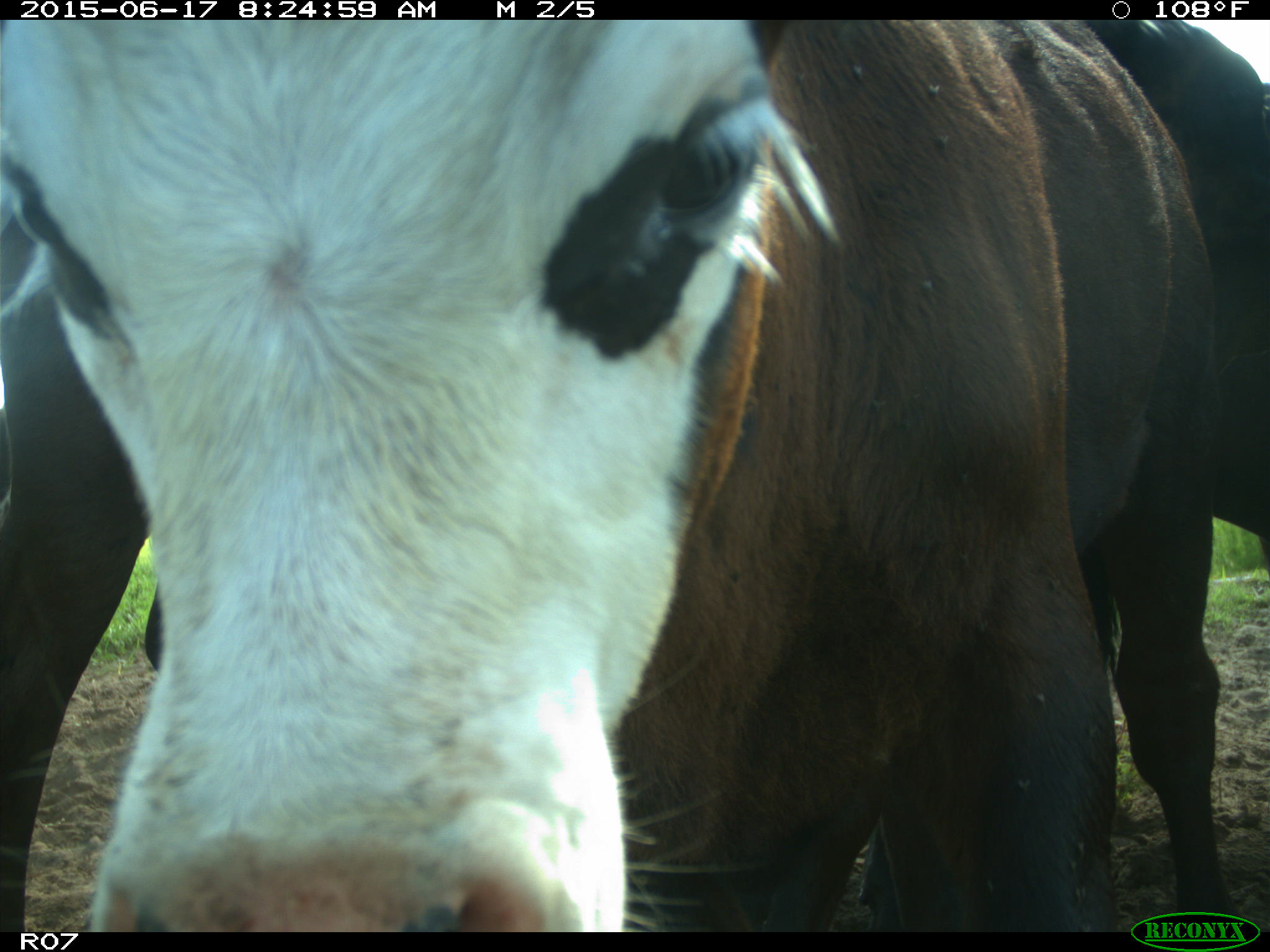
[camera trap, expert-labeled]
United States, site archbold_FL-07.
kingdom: Animalia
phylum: Chordata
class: Mammalia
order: Artiodactyla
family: Bovidae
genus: Bos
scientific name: Bos taurus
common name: domestic cow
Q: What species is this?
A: Bos taurus (domestic cow).